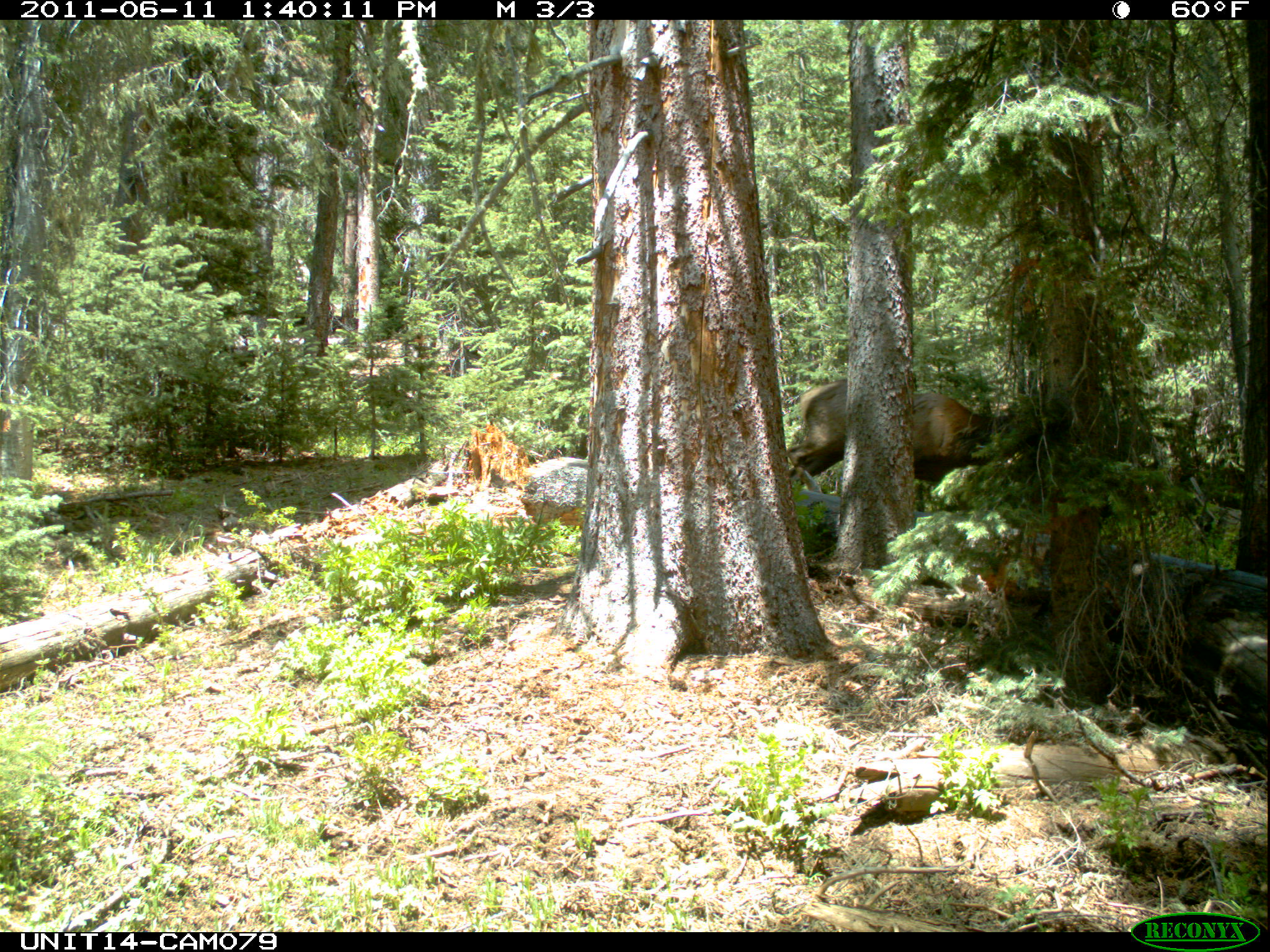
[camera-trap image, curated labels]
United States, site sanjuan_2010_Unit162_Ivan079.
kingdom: Animalia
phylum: Chordata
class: Mammalia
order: Artiodactyla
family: Cervidae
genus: Cervus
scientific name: Cervus elaphus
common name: red deer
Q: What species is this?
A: Cervus elaphus (red deer).